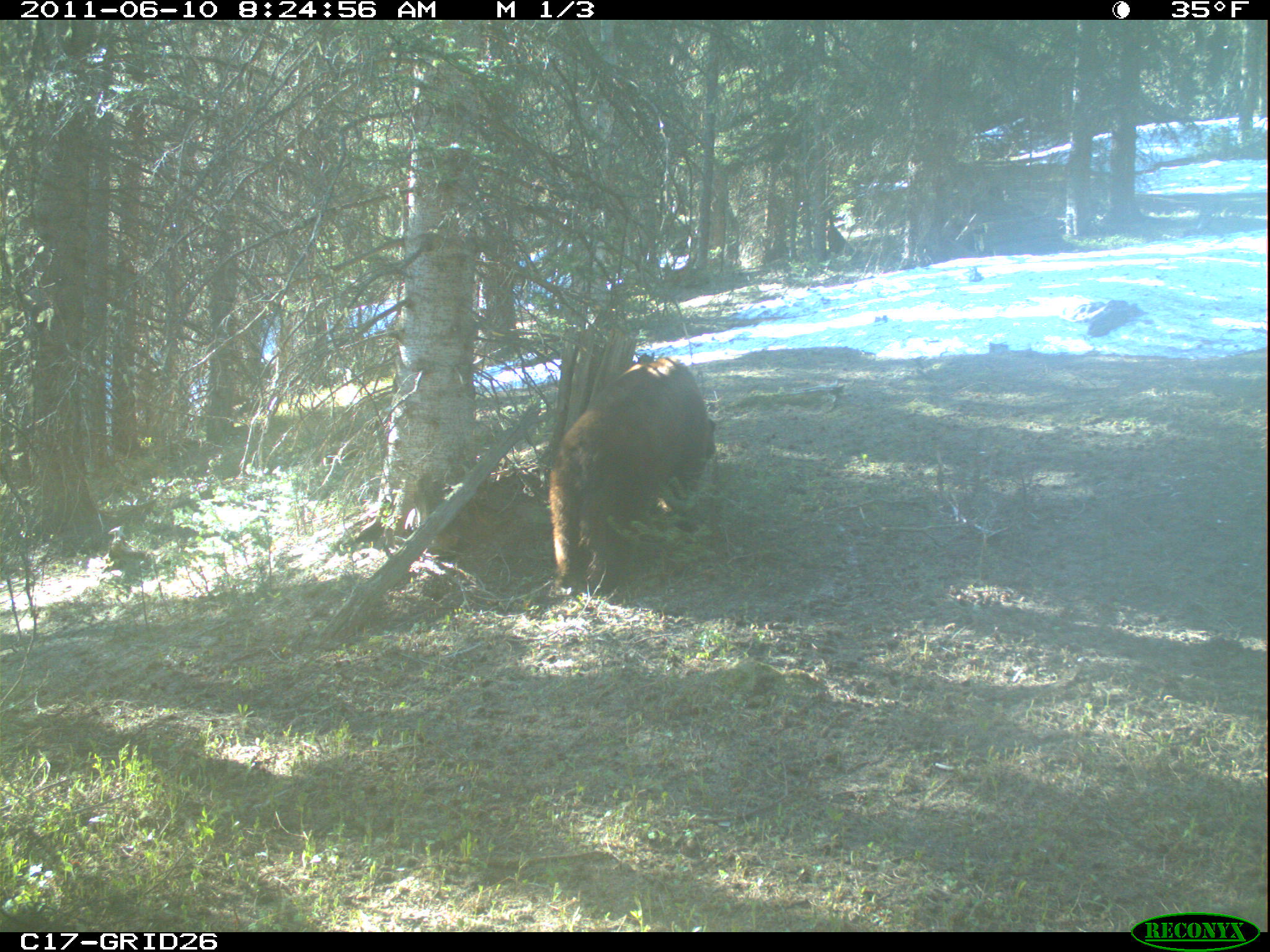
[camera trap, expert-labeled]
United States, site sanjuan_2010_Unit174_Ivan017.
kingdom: Animalia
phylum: Chordata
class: Mammalia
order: Carnivora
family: Ursidae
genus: Ursus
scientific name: Ursus americanus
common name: american black bear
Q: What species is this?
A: Ursus americanus (american black bear).